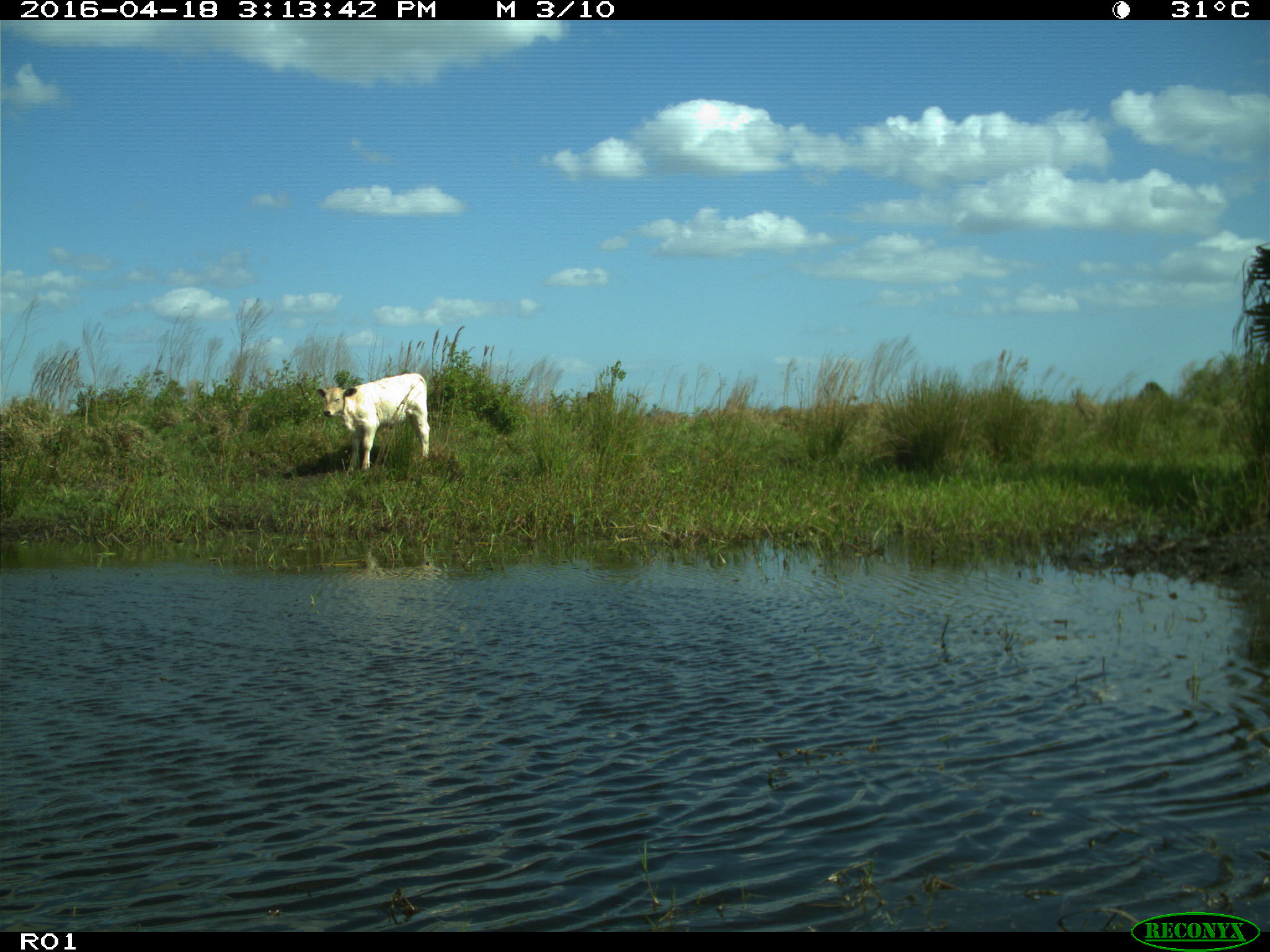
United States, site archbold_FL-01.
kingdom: Animalia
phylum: Chordata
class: Mammalia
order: Artiodactyla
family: Bovidae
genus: Bos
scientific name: Bos taurus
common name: domestic cow